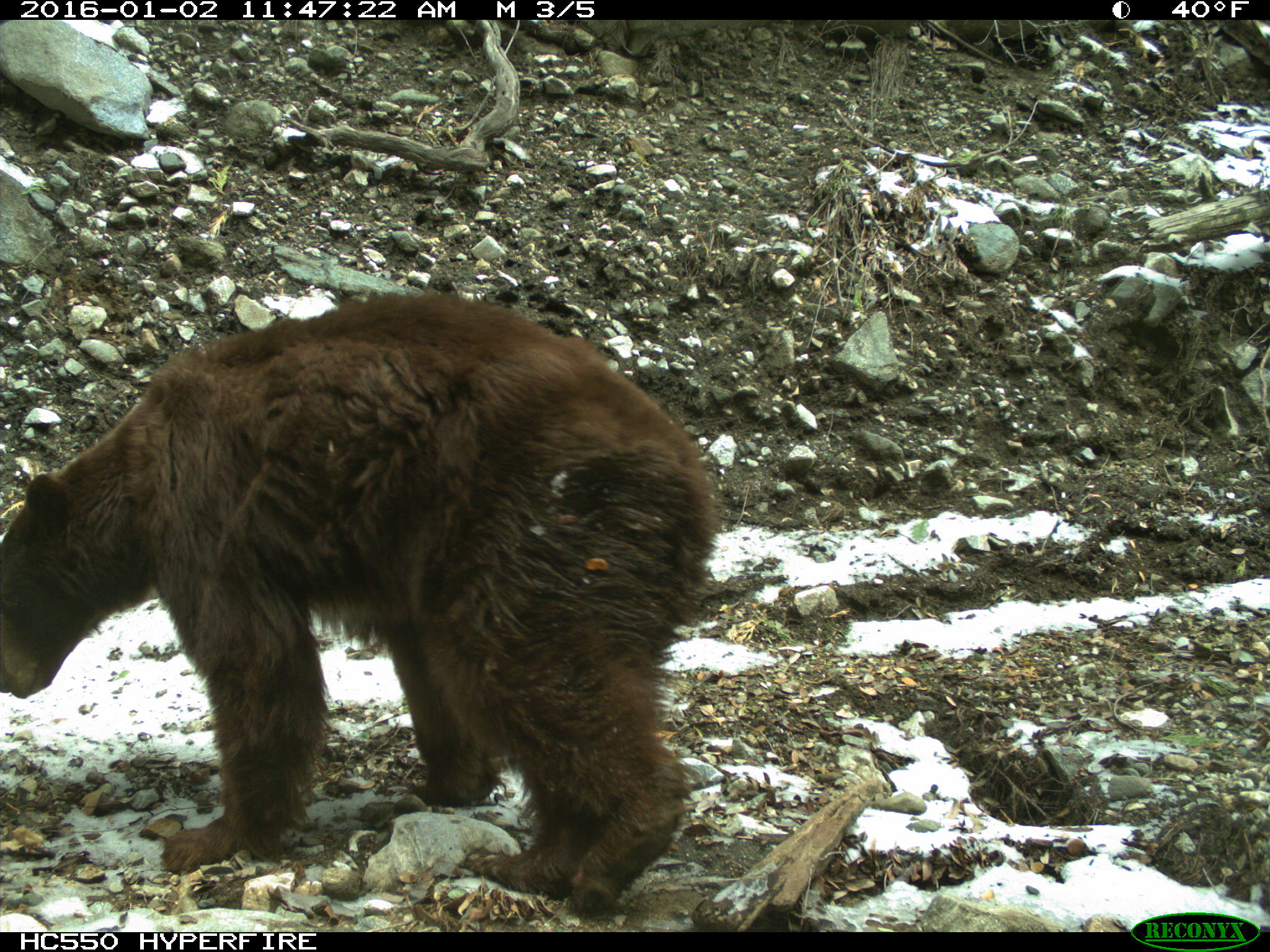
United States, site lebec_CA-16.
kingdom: Animalia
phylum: Chordata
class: Mammalia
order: Carnivora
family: Ursidae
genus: Ursus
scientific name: Ursus americanus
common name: american black bear